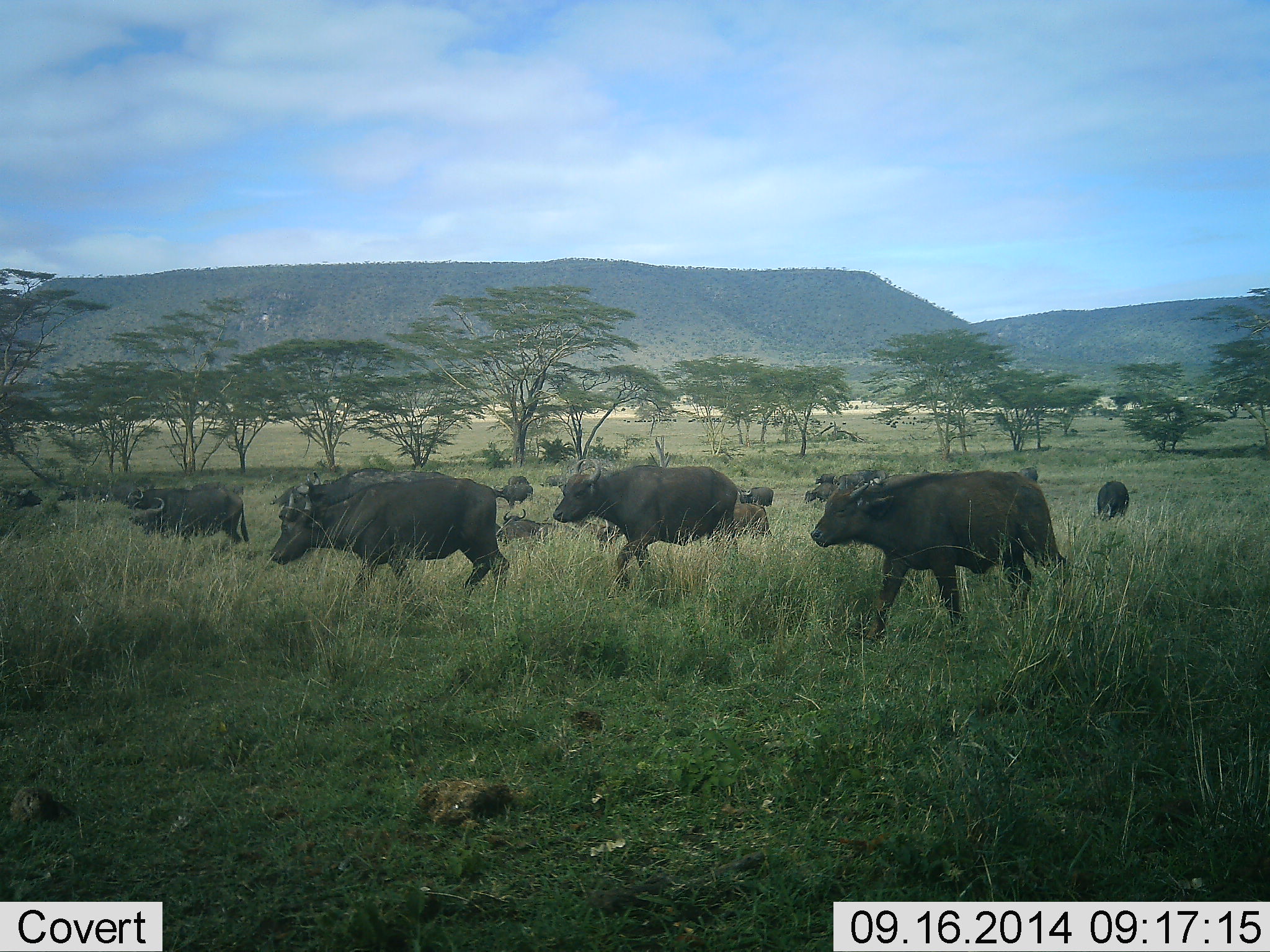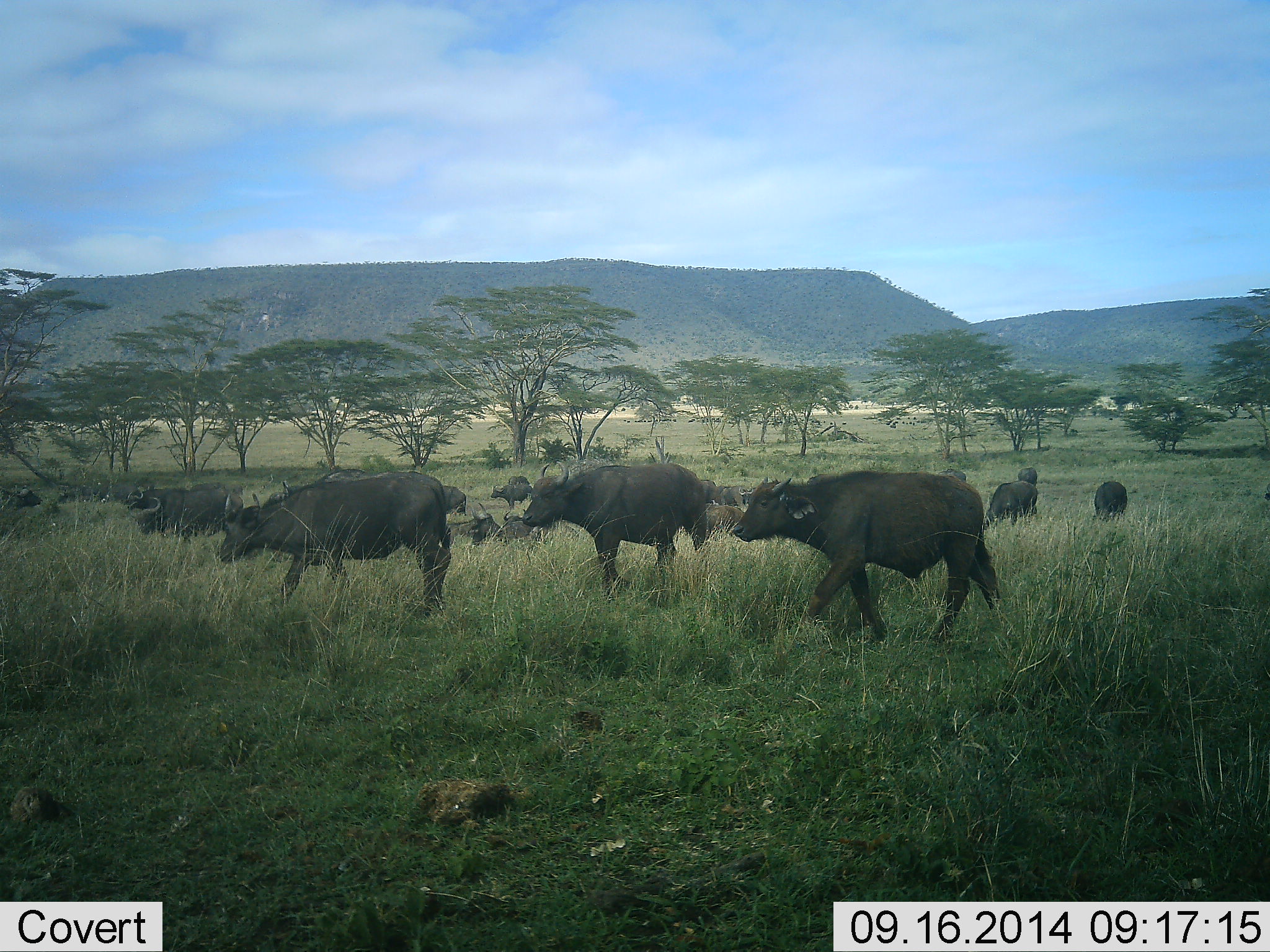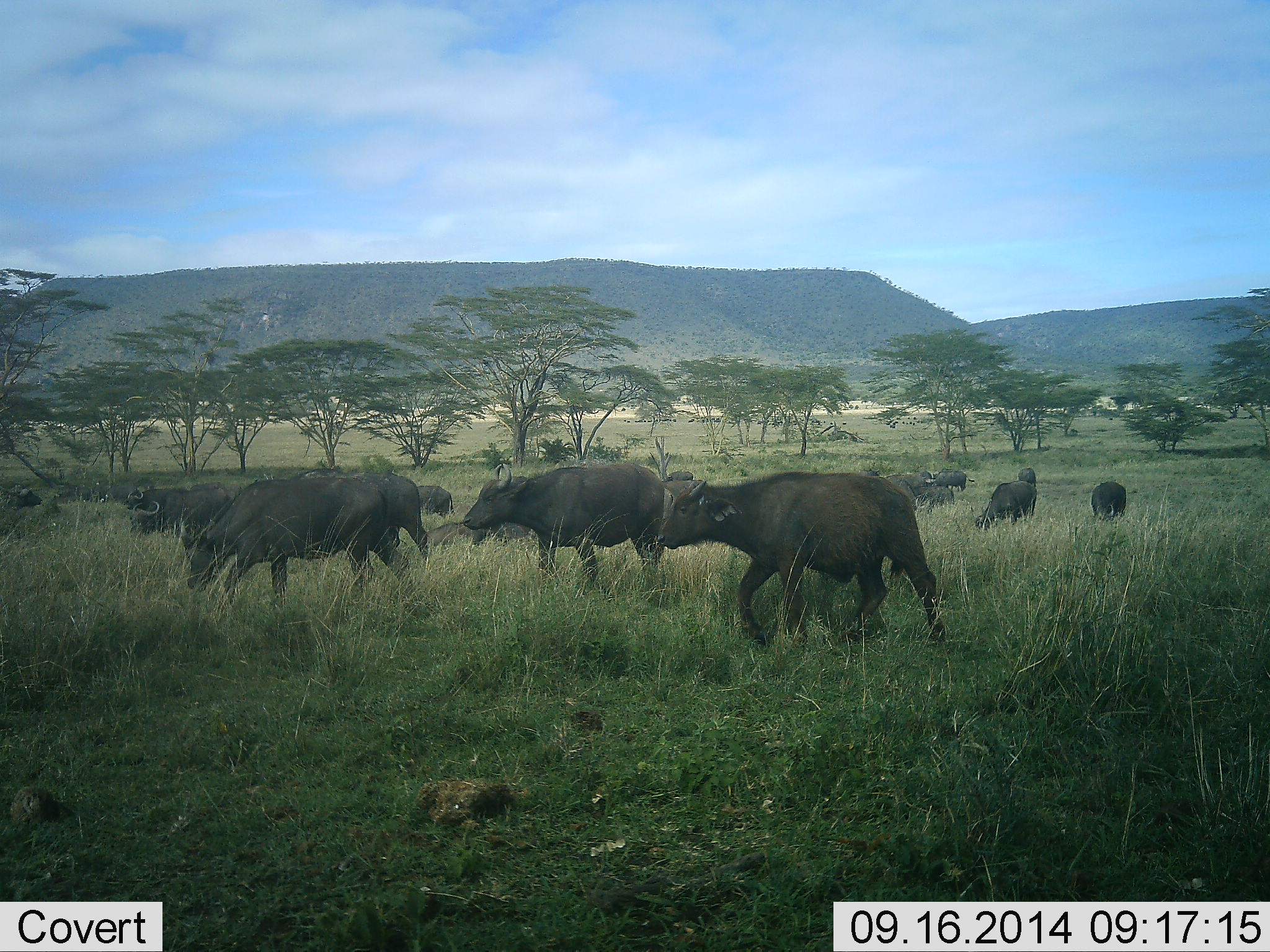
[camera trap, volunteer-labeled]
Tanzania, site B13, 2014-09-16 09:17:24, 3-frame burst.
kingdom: Animalia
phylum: Chordata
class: Mammalia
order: Artiodactyla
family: Bovidae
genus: Syncerus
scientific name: Syncerus caffer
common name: cape buffalo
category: buffalo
Buffalo (cape buffalo) (Syncerus caffer), count 11-50. Behavior (volunteer vote fractions): standing 60%, resting 20%, moving 100%, interacting 10%. Young present (vote fraction): 0%. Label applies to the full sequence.